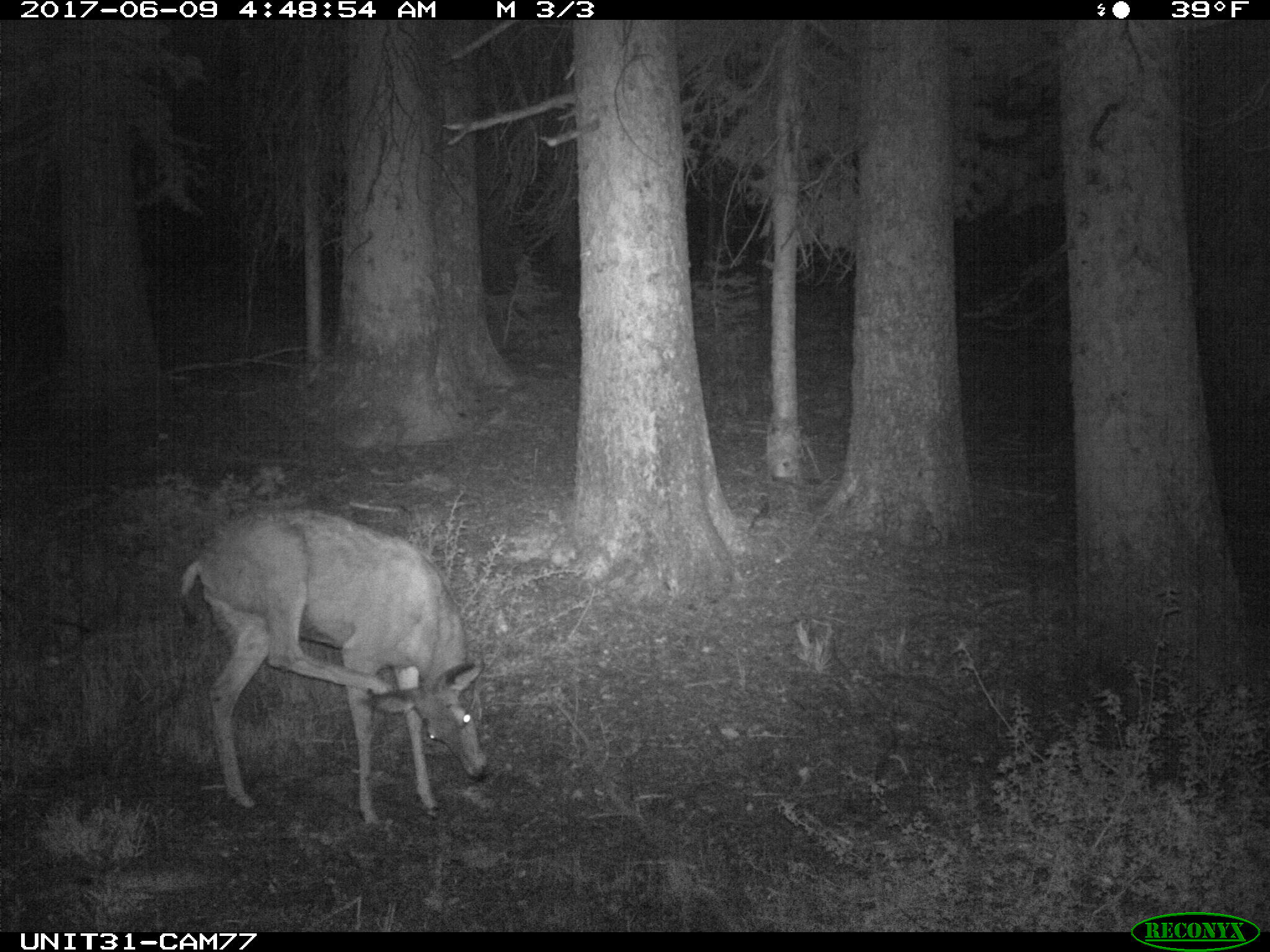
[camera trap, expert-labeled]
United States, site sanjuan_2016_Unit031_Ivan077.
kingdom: Animalia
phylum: Chordata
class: Mammalia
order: Artiodactyla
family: Cervidae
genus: Odocoileus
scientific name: Odocoileus hemionus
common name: mule deer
Odocoileus hemionus (mule deer).